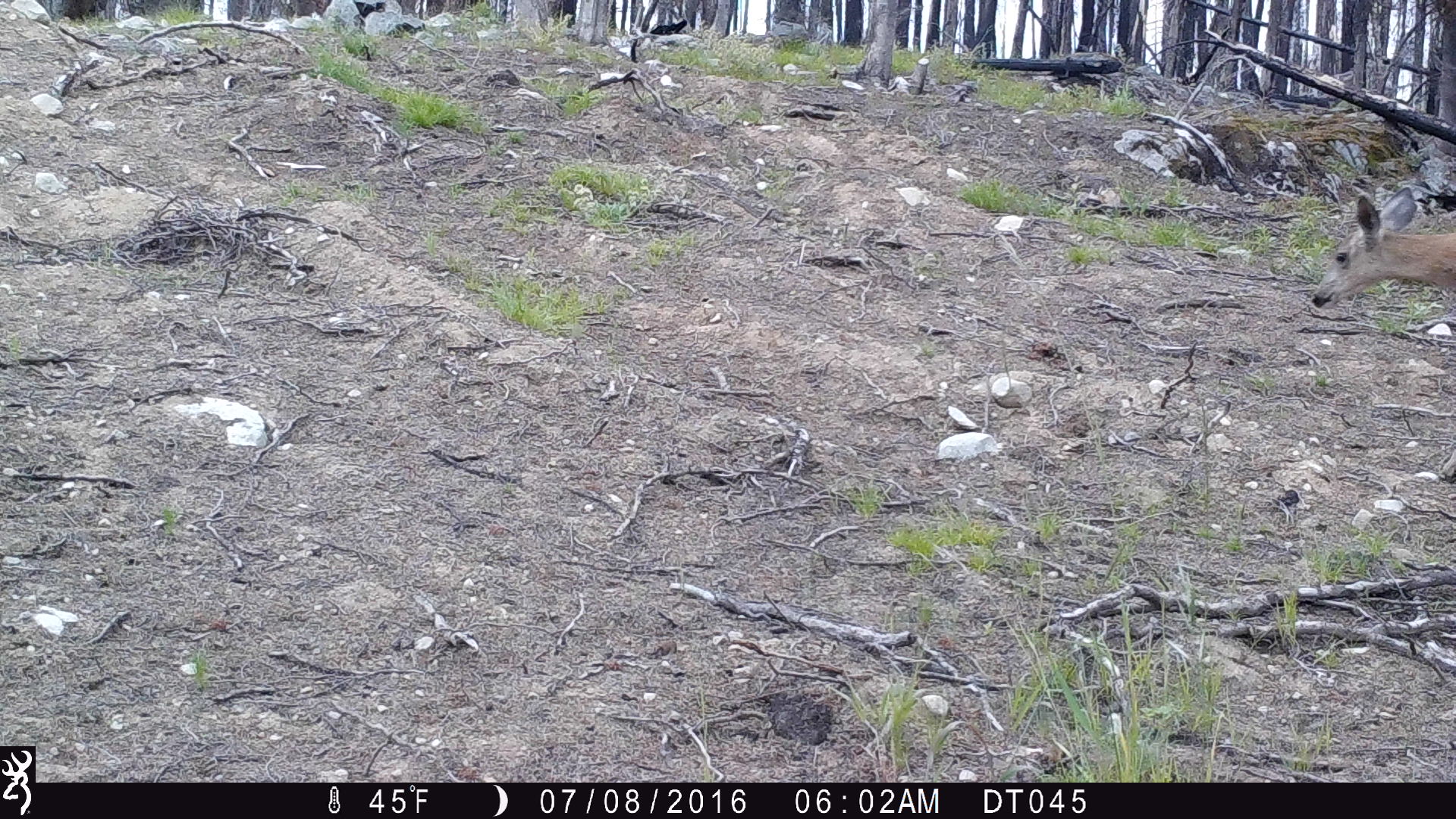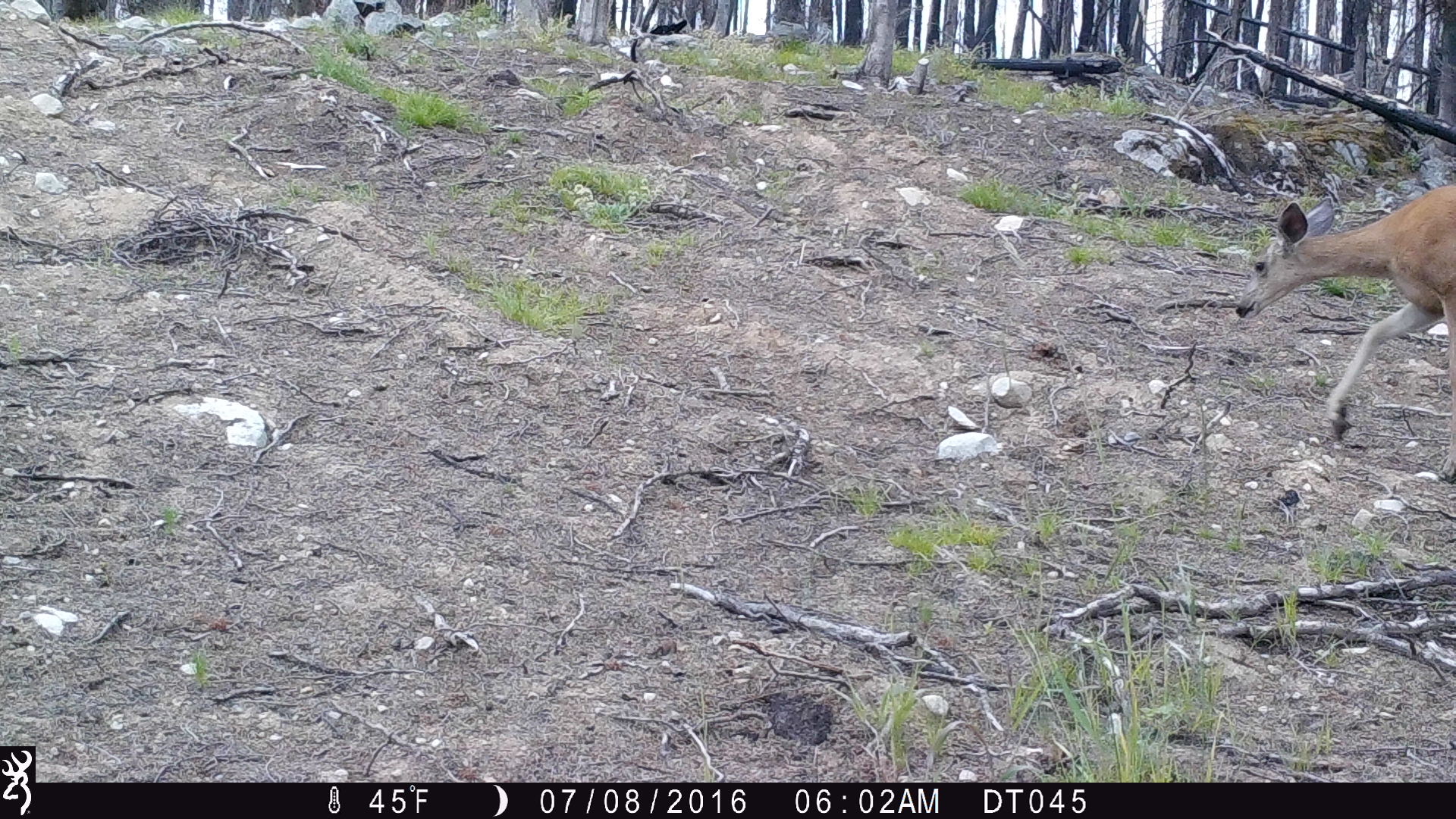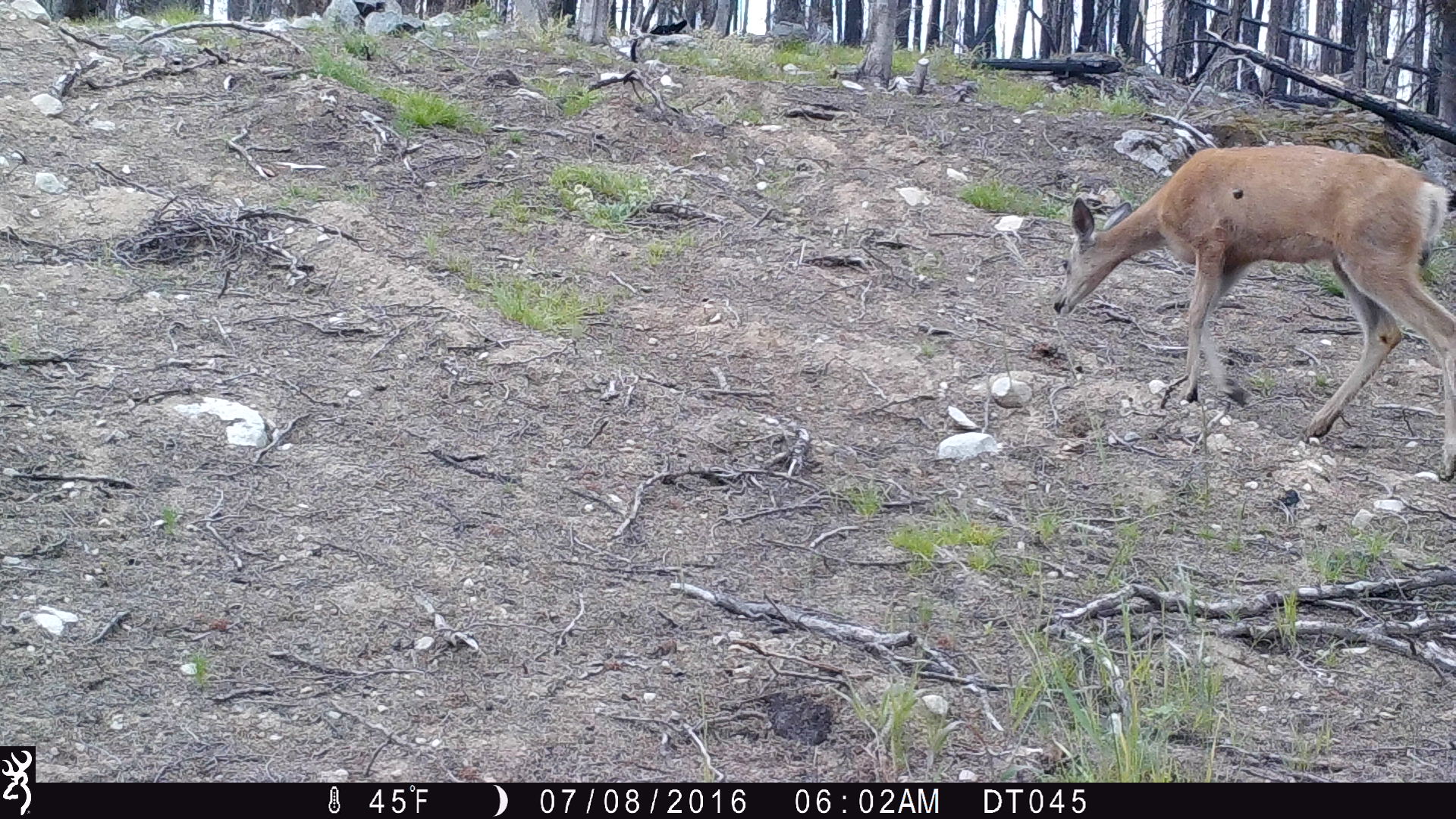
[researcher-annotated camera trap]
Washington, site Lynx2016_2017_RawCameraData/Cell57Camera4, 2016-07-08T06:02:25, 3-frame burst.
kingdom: Animalia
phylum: Chordata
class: Mammalia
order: Artiodactyla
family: Cervidae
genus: Odocoileus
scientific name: Odocoileus hemionus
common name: mule deer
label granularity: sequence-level